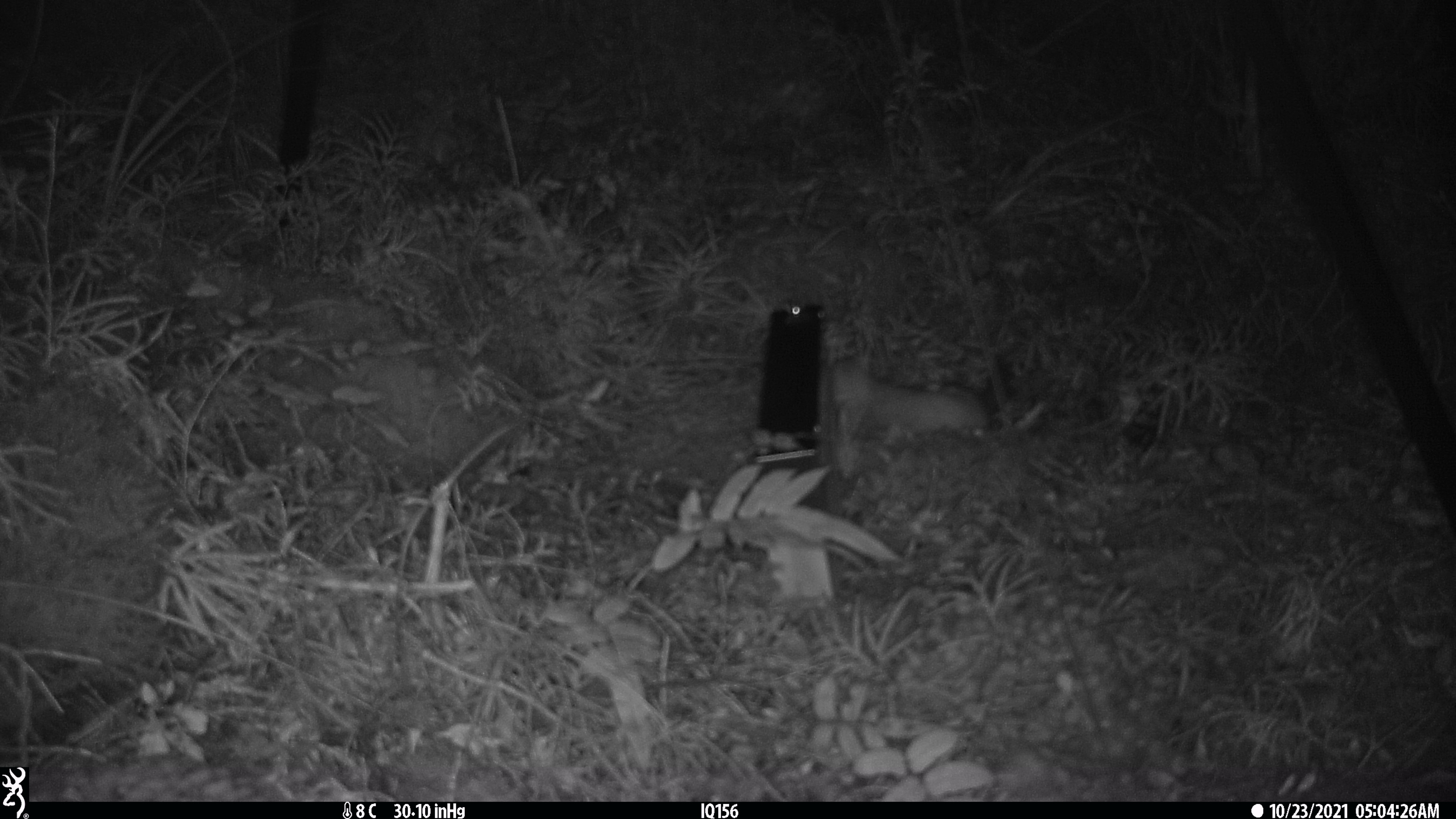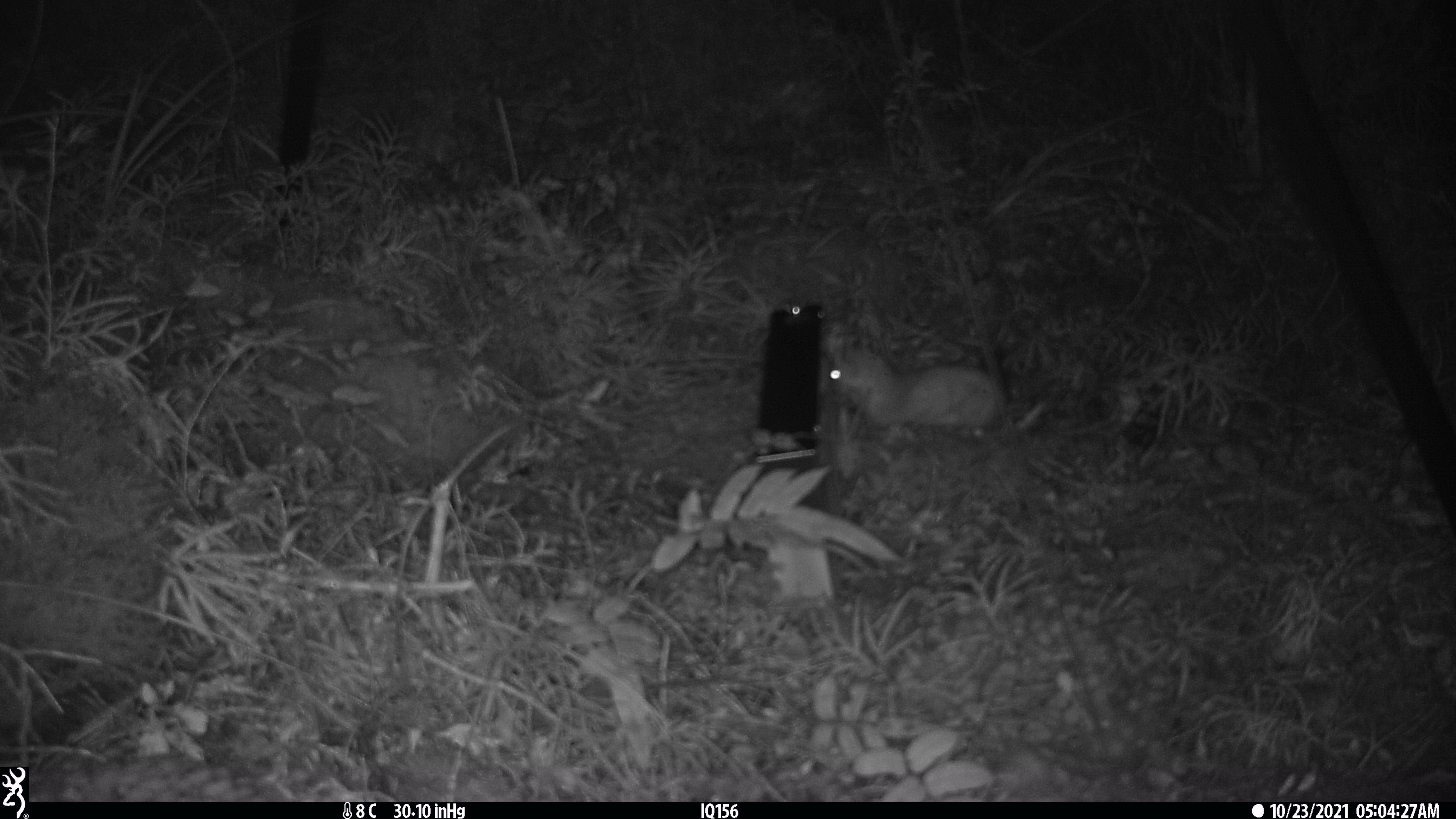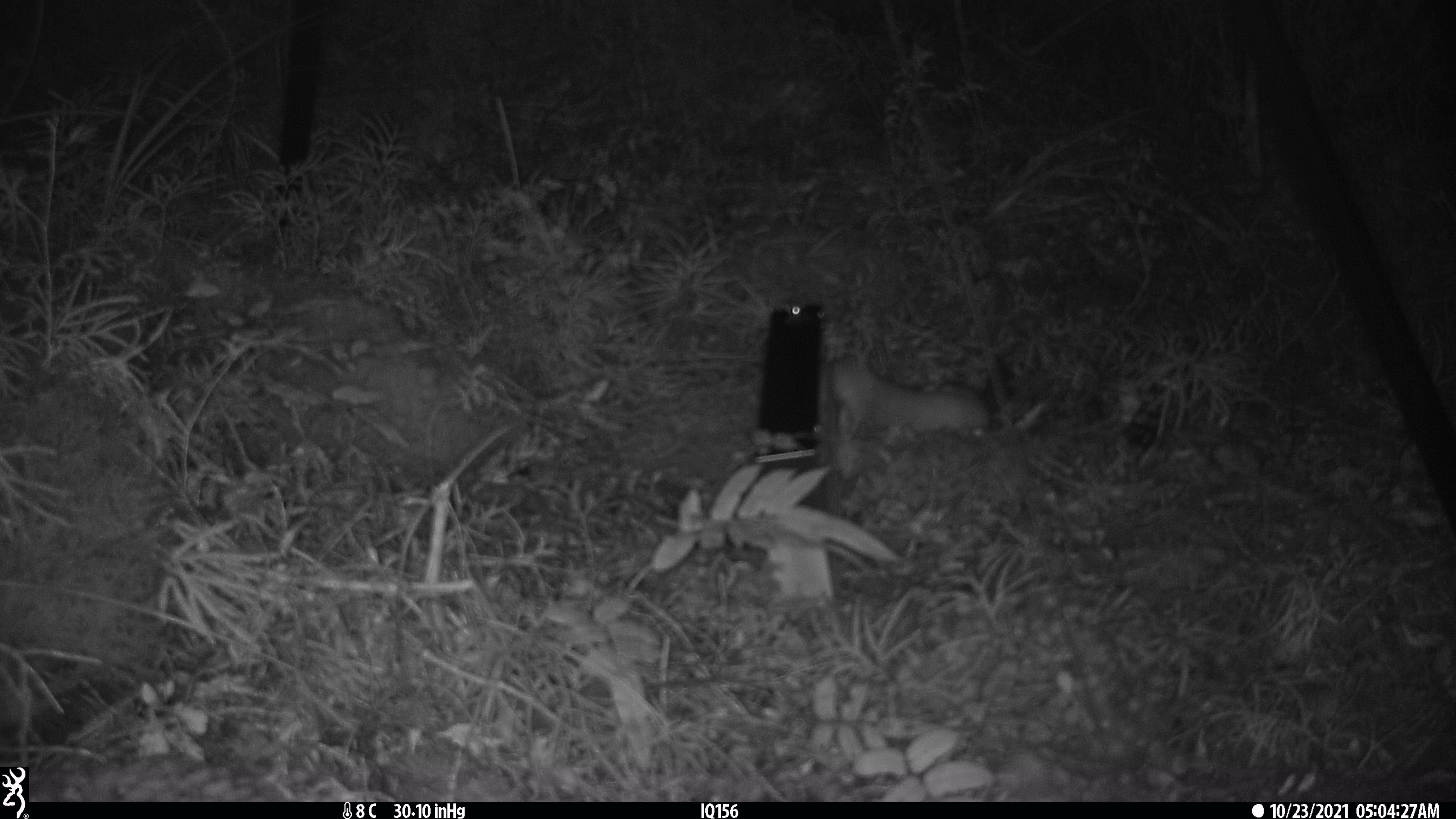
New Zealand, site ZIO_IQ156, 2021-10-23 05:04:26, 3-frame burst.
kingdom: Animalia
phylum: Chordata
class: Mammalia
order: Carnivora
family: Mustelidae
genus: Mustela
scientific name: Mustela erminea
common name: stoat